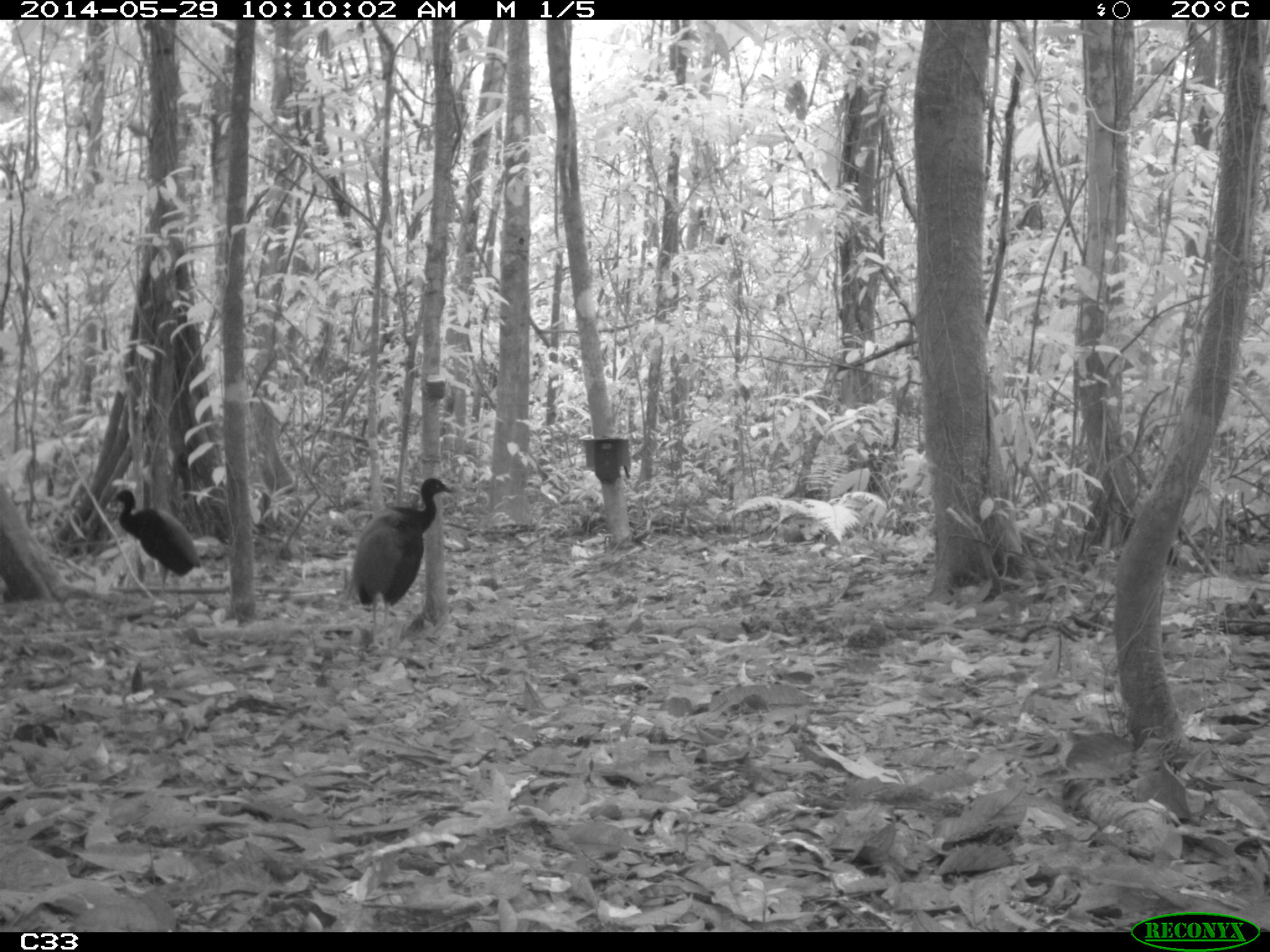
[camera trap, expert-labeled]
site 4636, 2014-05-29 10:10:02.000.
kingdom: Animalia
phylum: Chordata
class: Aves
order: Gruiformes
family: Psophiidae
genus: Psophia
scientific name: Psophia crepitans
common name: gray-winged trumpeter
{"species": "Psophia crepitans (gray-winged trumpeter)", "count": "5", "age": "adult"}